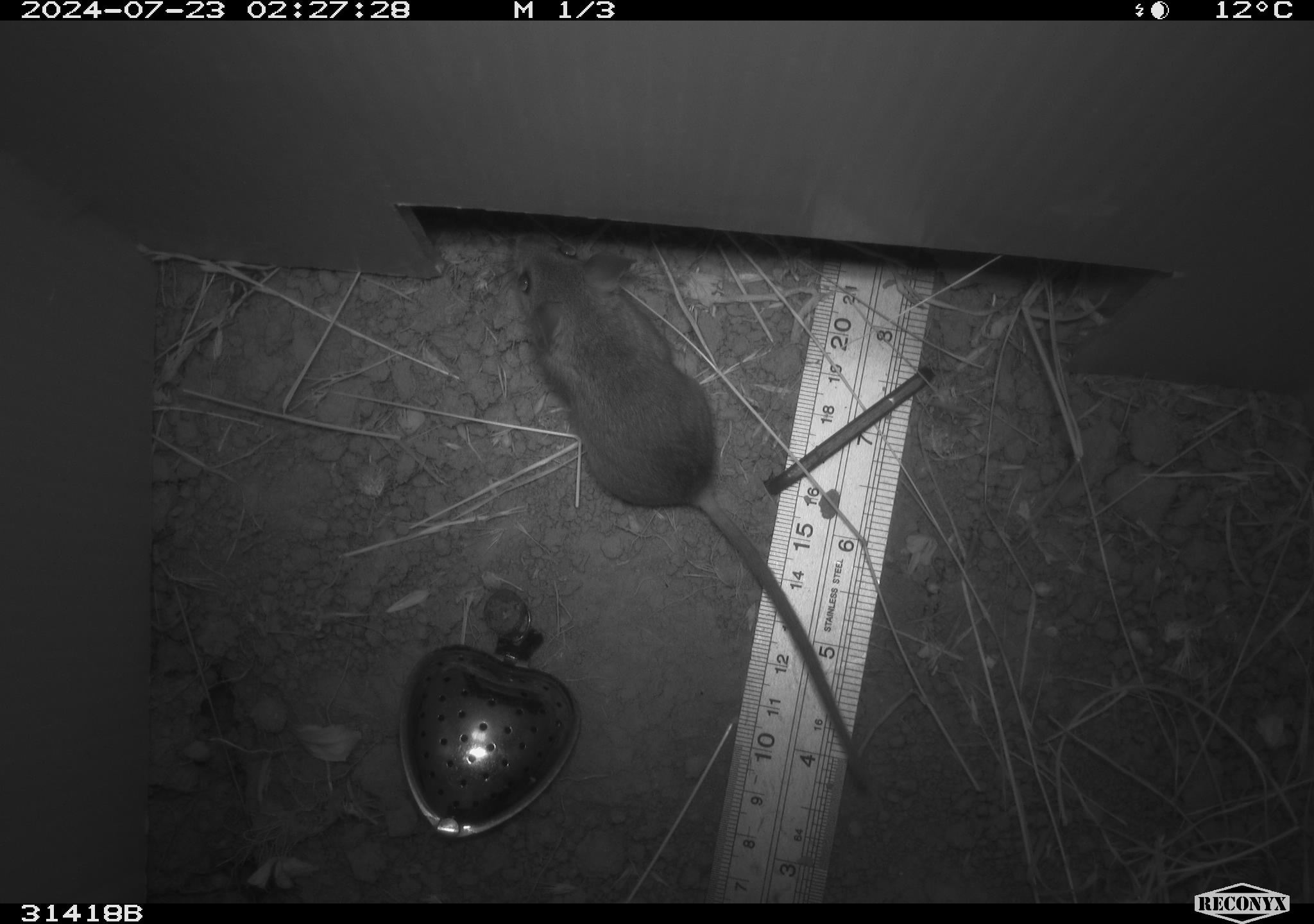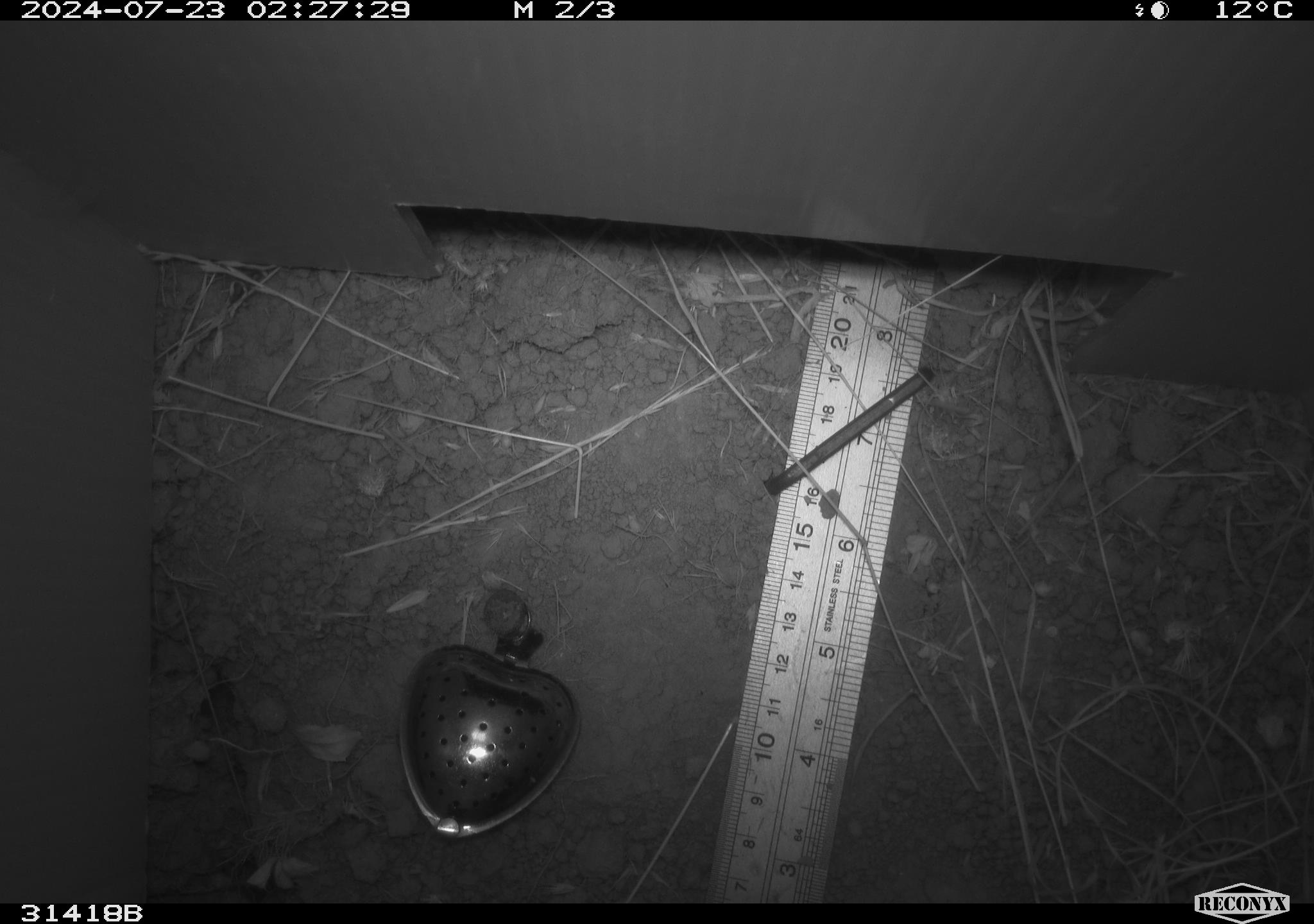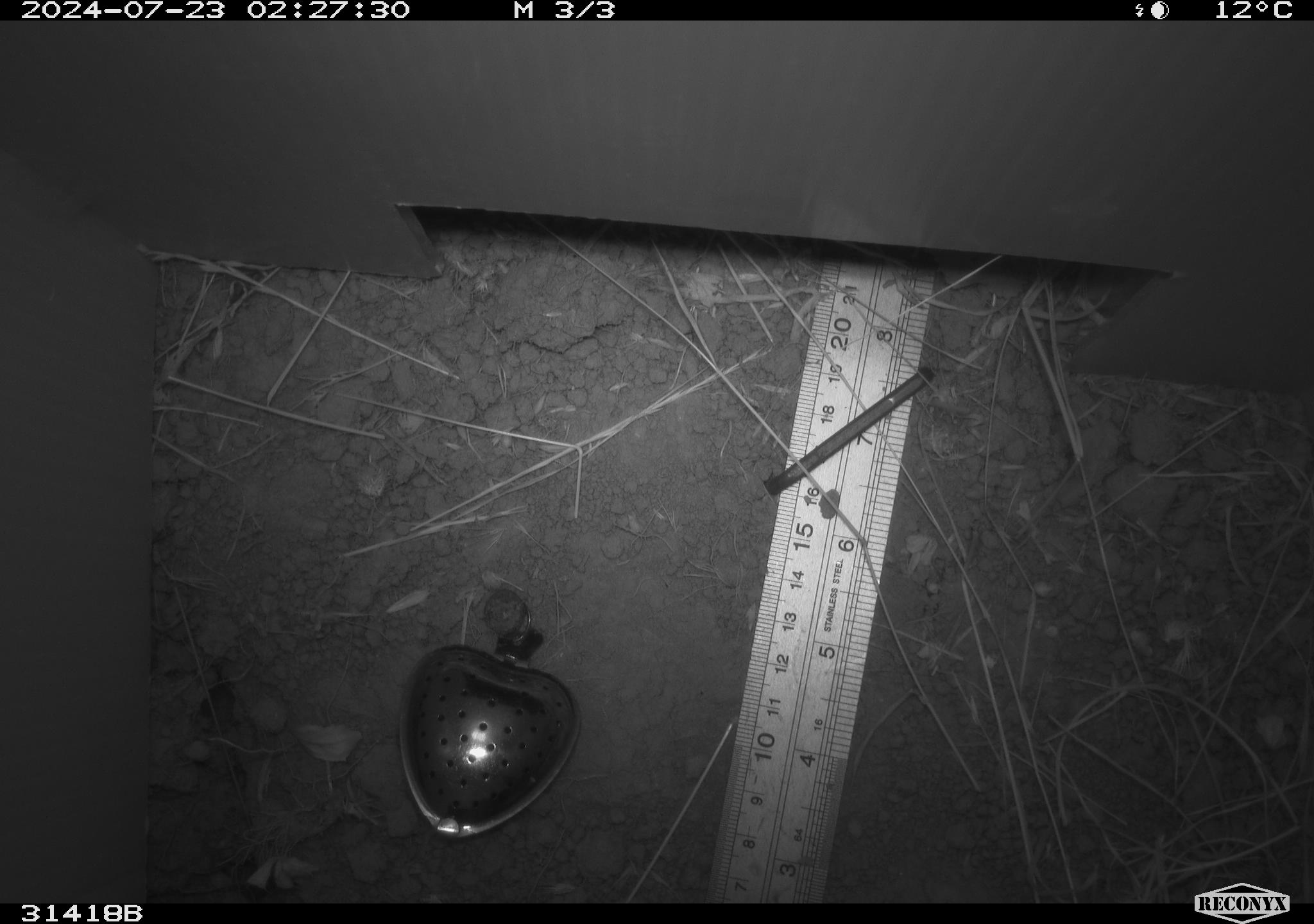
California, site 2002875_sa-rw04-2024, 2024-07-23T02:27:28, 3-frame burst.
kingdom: Animalia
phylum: Chordata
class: Mammalia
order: Rodentia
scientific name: Rodentia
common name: mouse species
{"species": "mouse species (Rodentia)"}